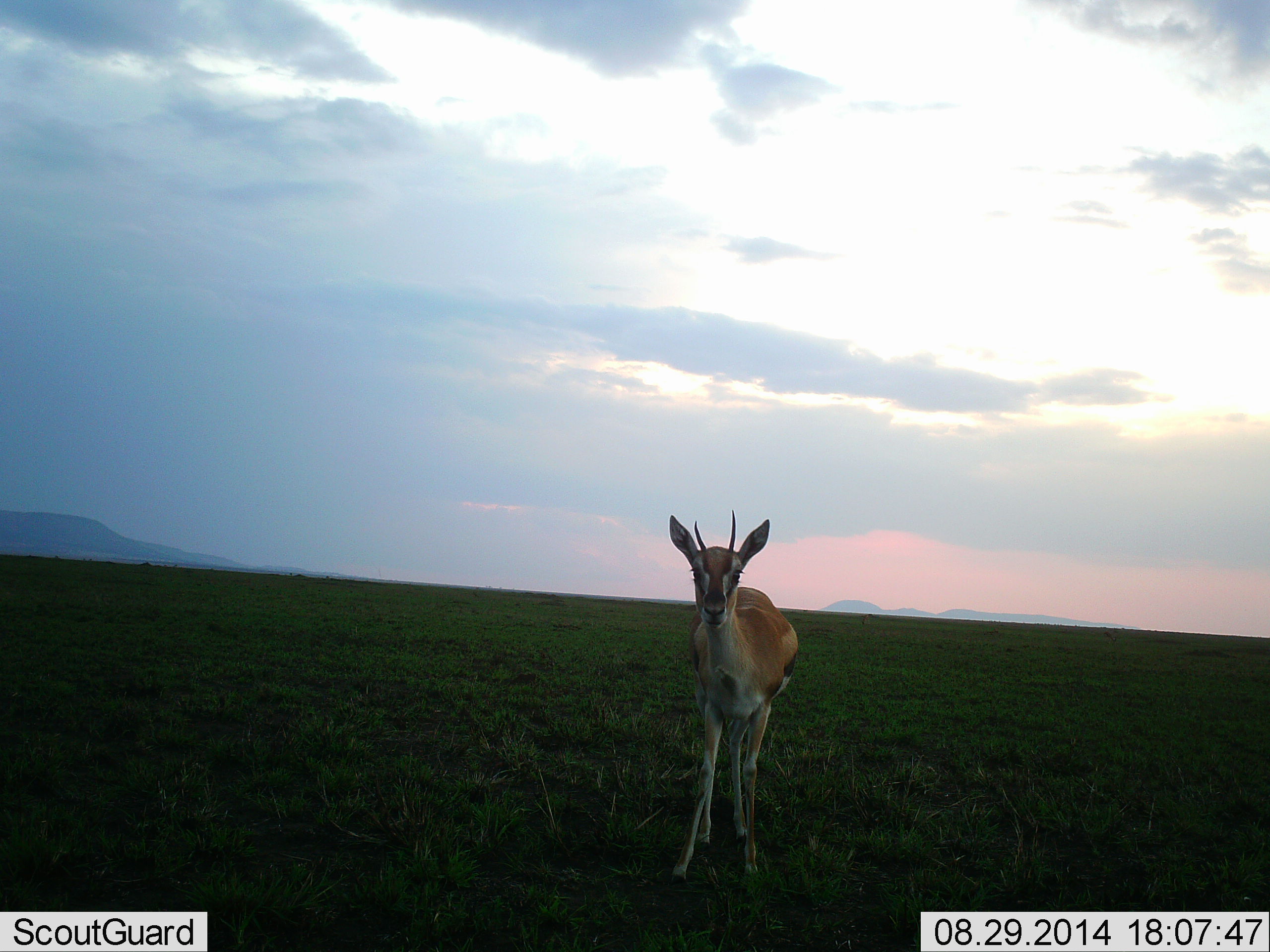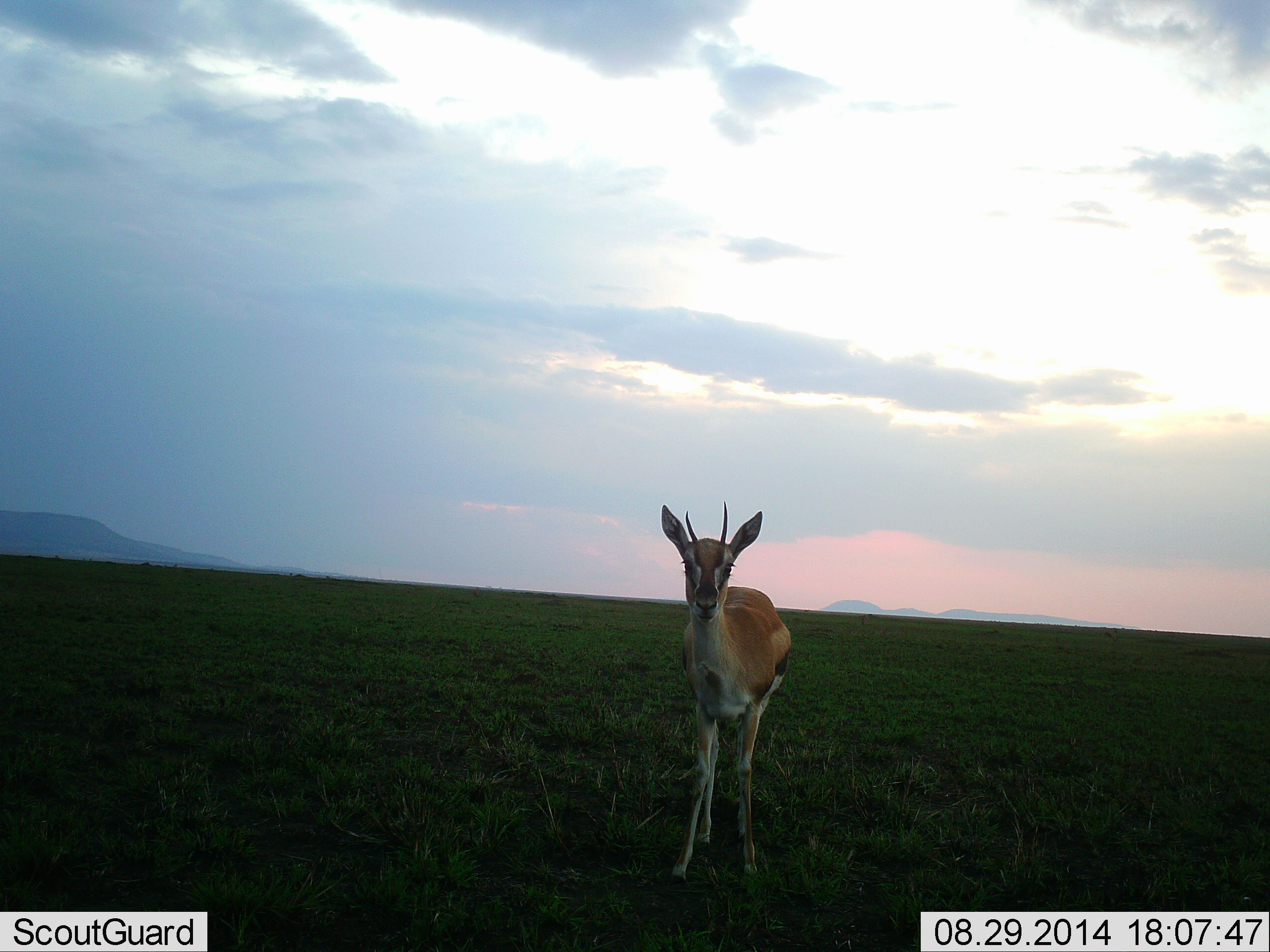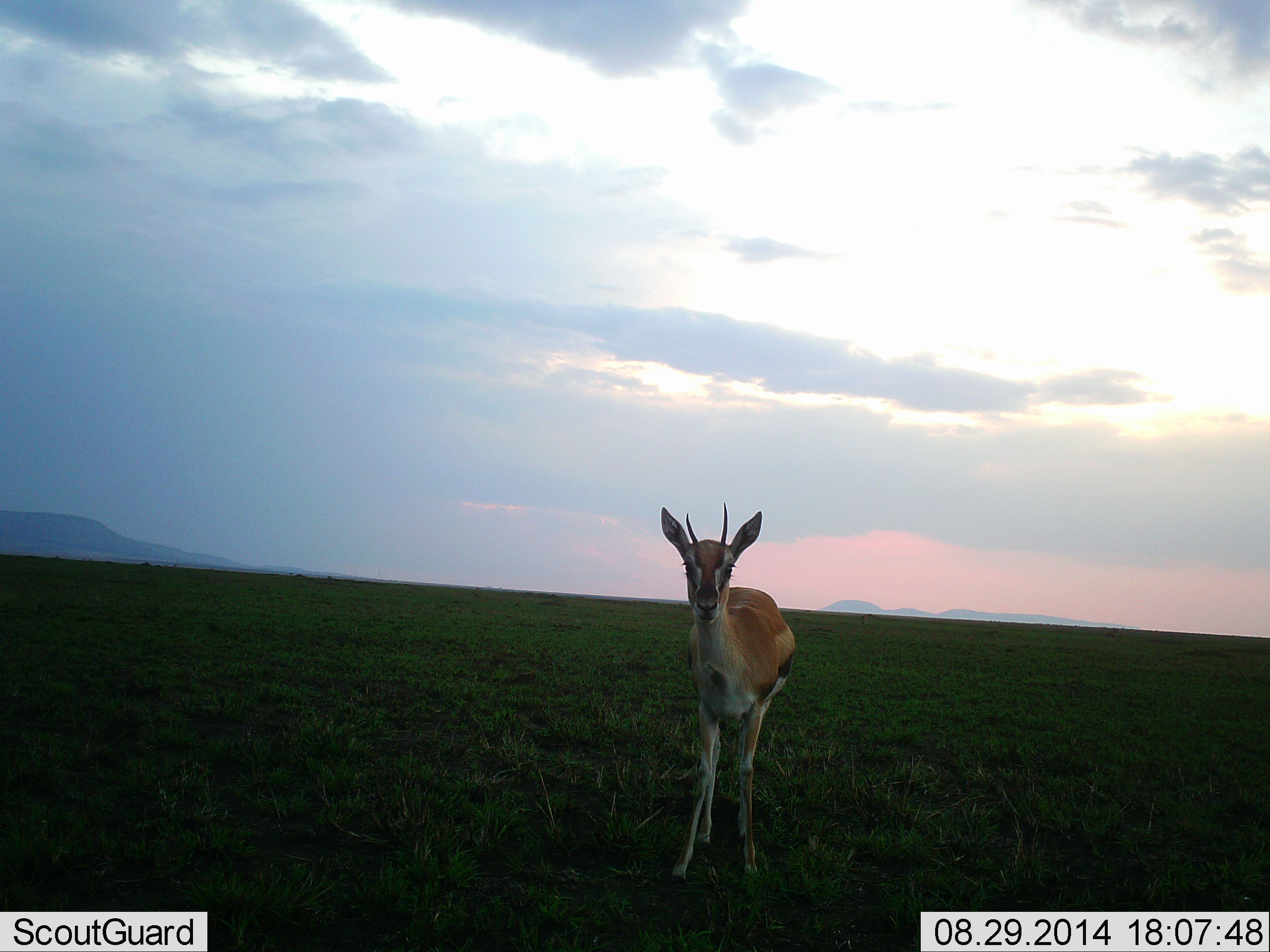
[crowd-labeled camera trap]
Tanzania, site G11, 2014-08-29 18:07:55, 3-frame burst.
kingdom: Animalia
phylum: Chordata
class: Mammalia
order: Artiodactyla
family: Bovidae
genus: Eudorcas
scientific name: Eudorcas thomsonii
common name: thomson's gazelle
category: gazellethomsons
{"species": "gazellethomsons (thomson's gazelle) (Eudorcas thomsonii)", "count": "1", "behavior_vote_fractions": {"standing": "100%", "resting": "0%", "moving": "0%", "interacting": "0%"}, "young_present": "0%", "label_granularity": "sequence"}